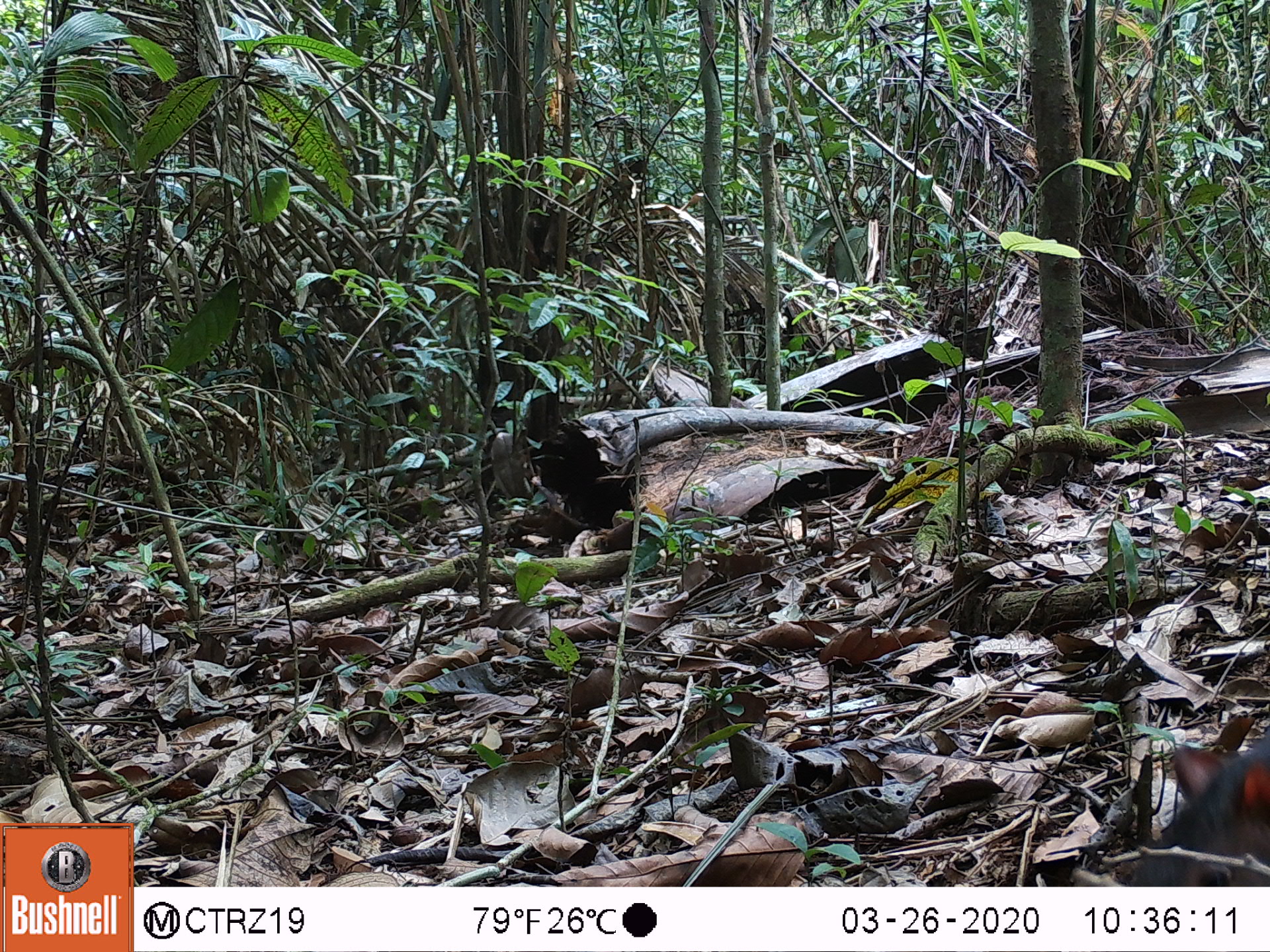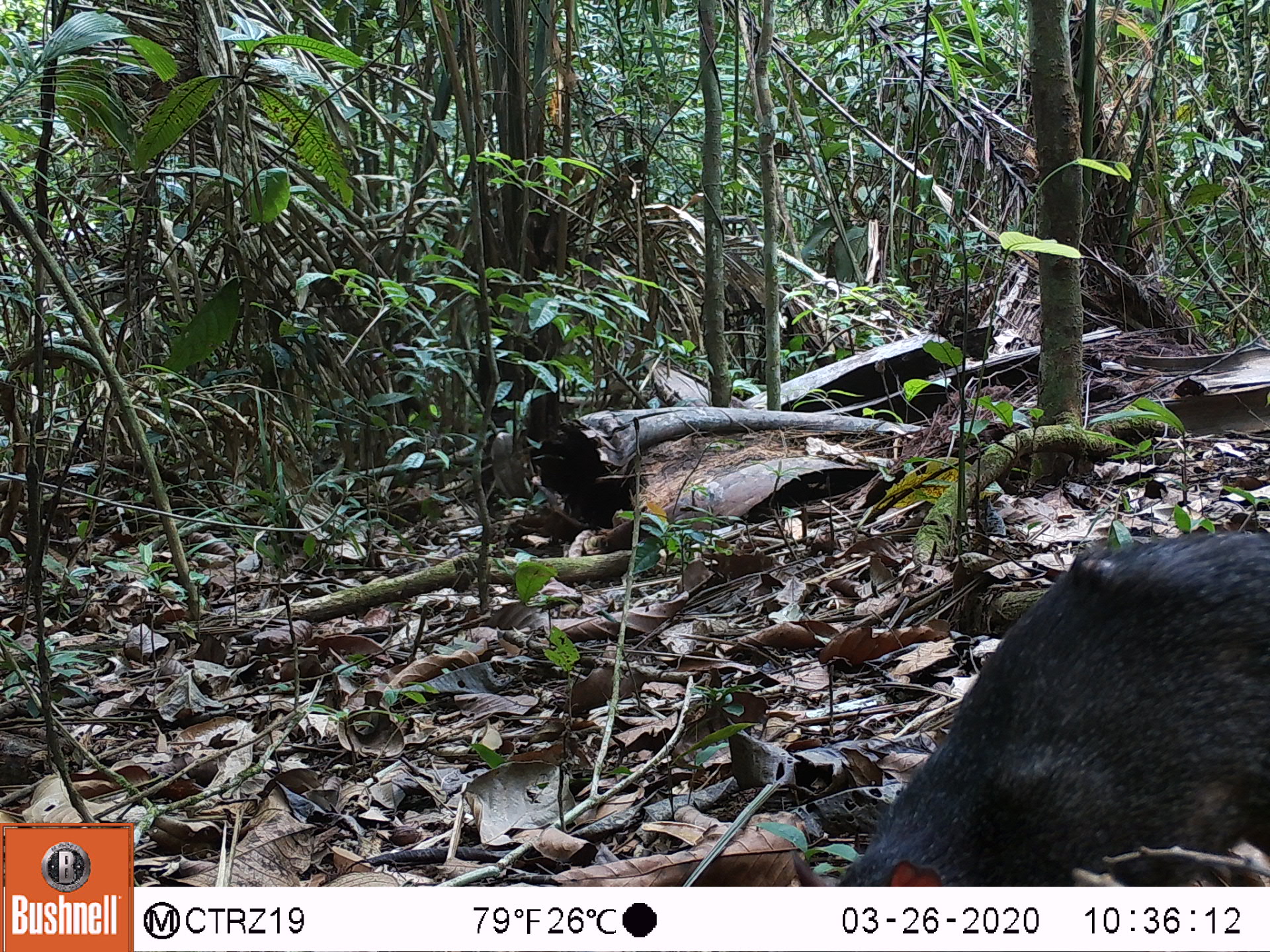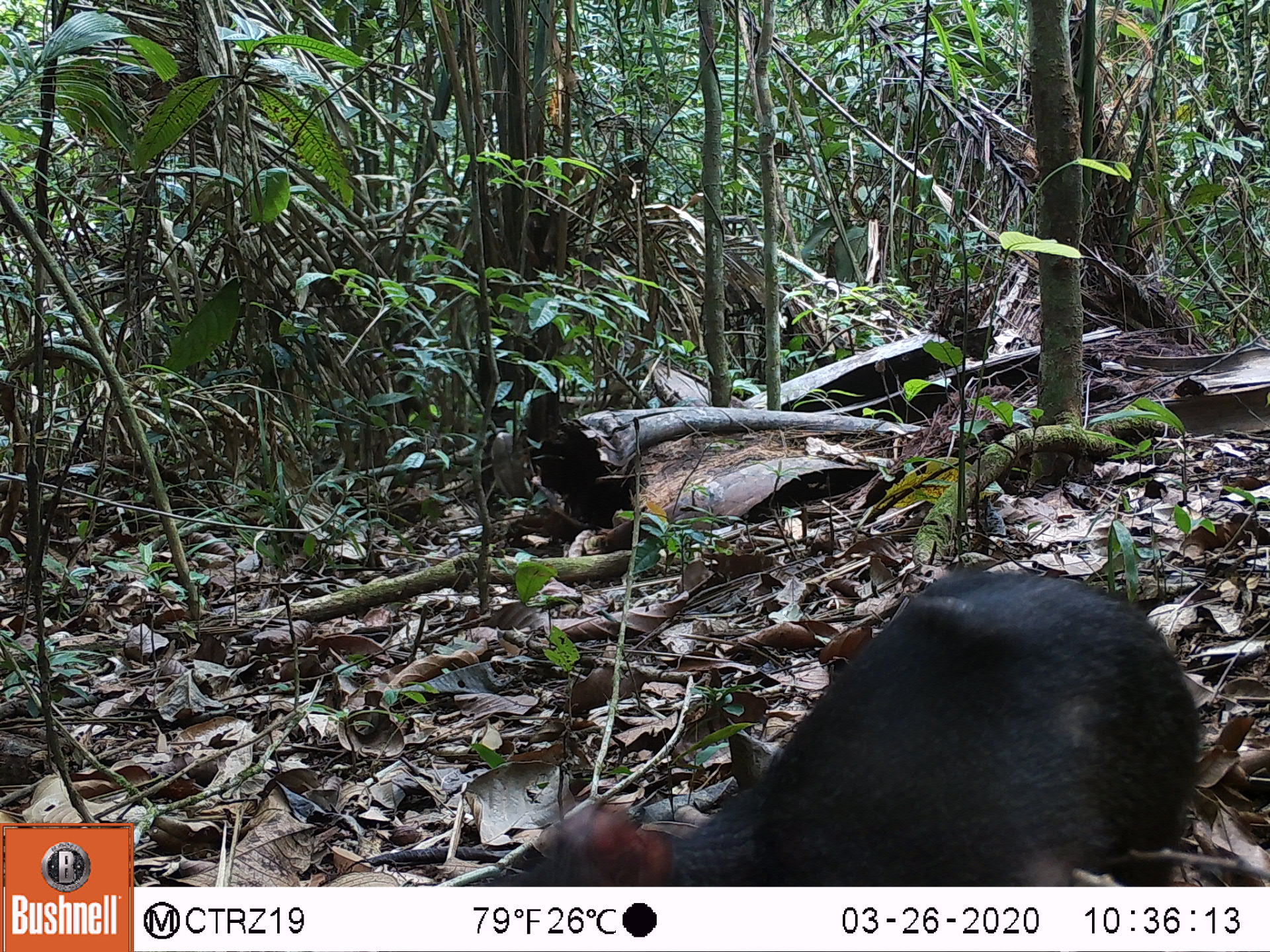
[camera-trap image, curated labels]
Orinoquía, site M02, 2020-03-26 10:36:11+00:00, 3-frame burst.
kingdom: Animalia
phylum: Chordata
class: Mammalia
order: Rodentia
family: Dasyproctidae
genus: Dasyprocta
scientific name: Dasyprocta fuliginosa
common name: black agouti